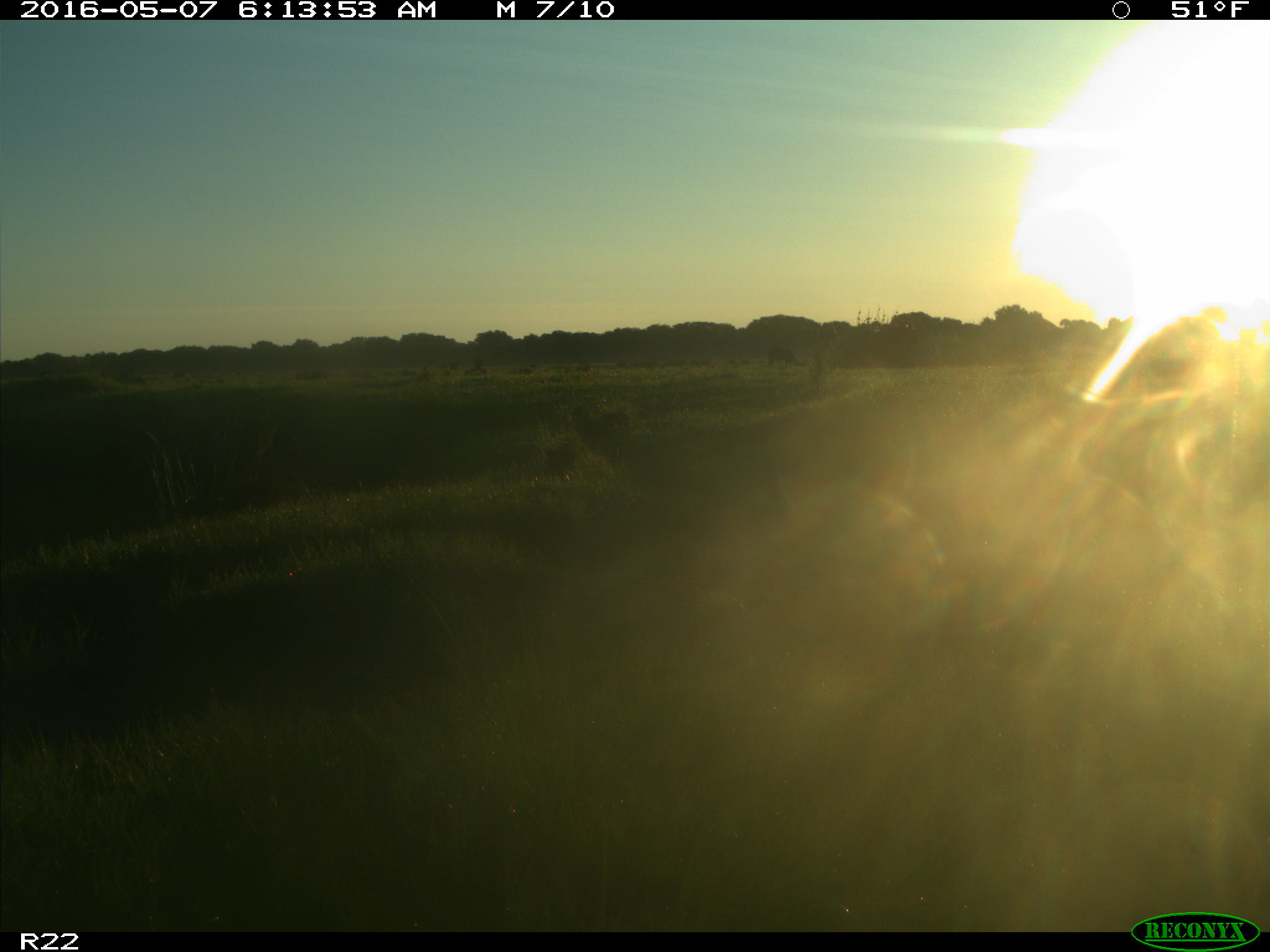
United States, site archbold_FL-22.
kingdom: Animalia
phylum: Chordata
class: Mammalia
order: Artiodactyla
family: Bovidae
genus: Bos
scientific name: Bos taurus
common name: domestic cow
Bos taurus (domestic cow).